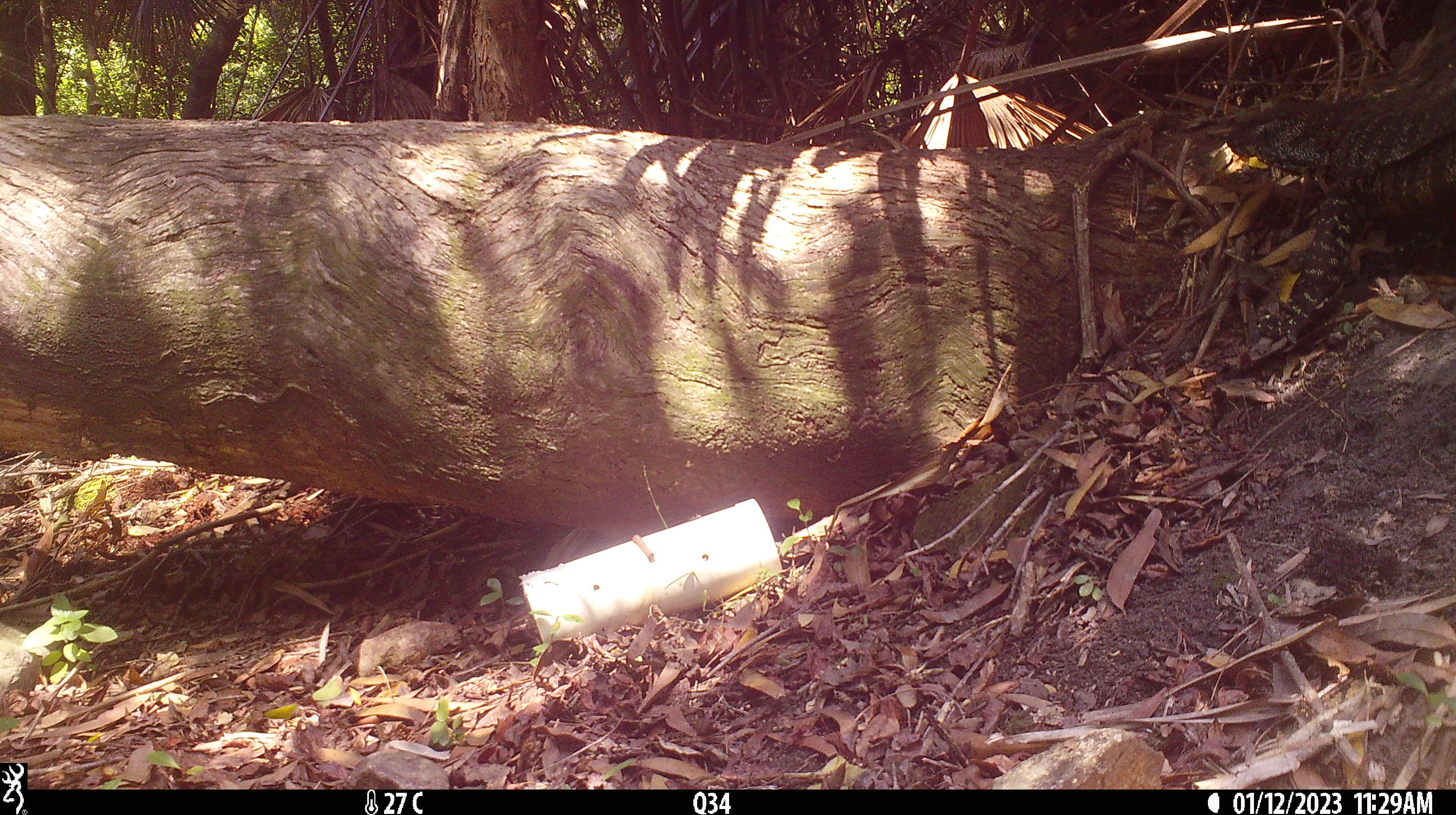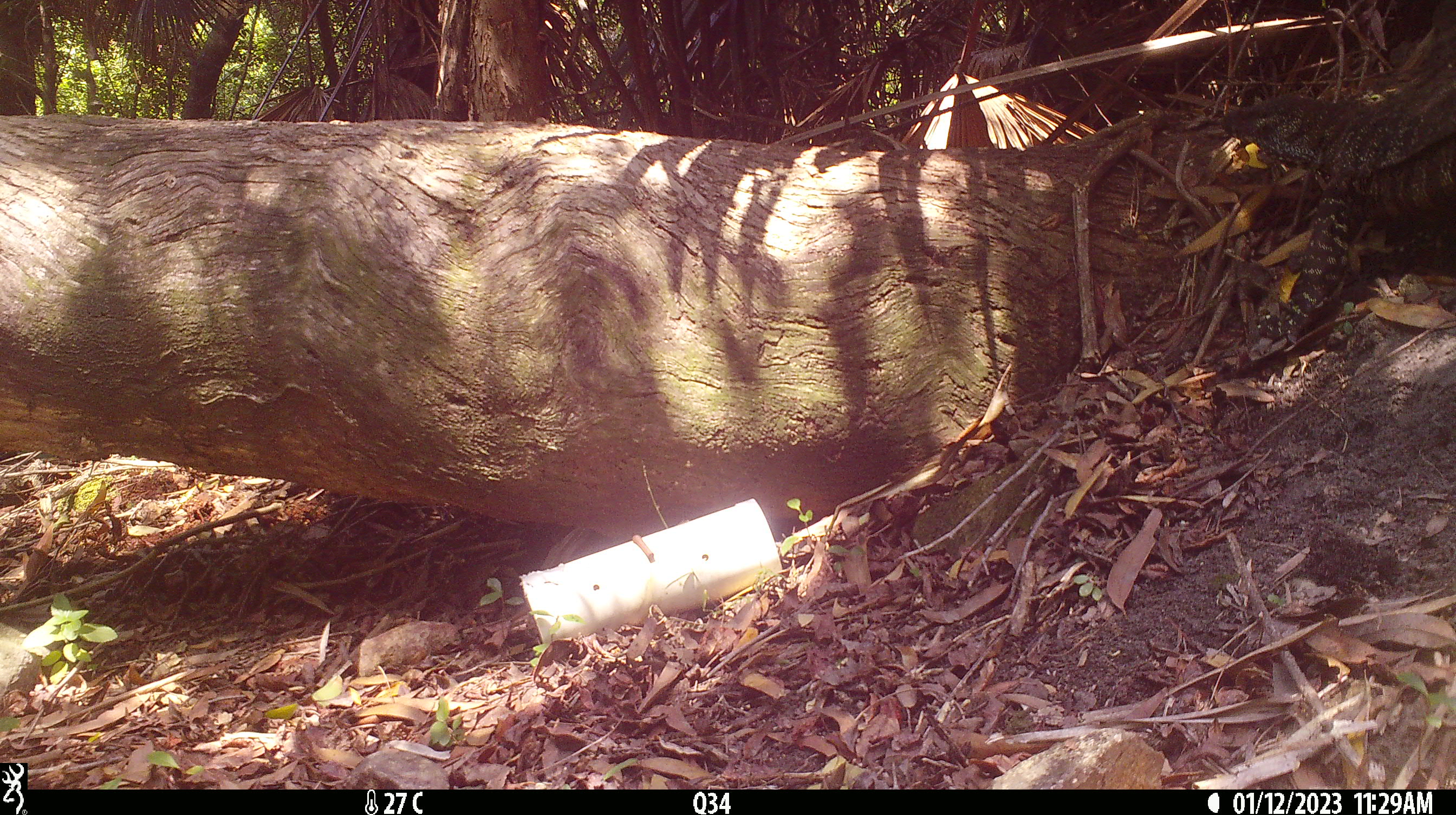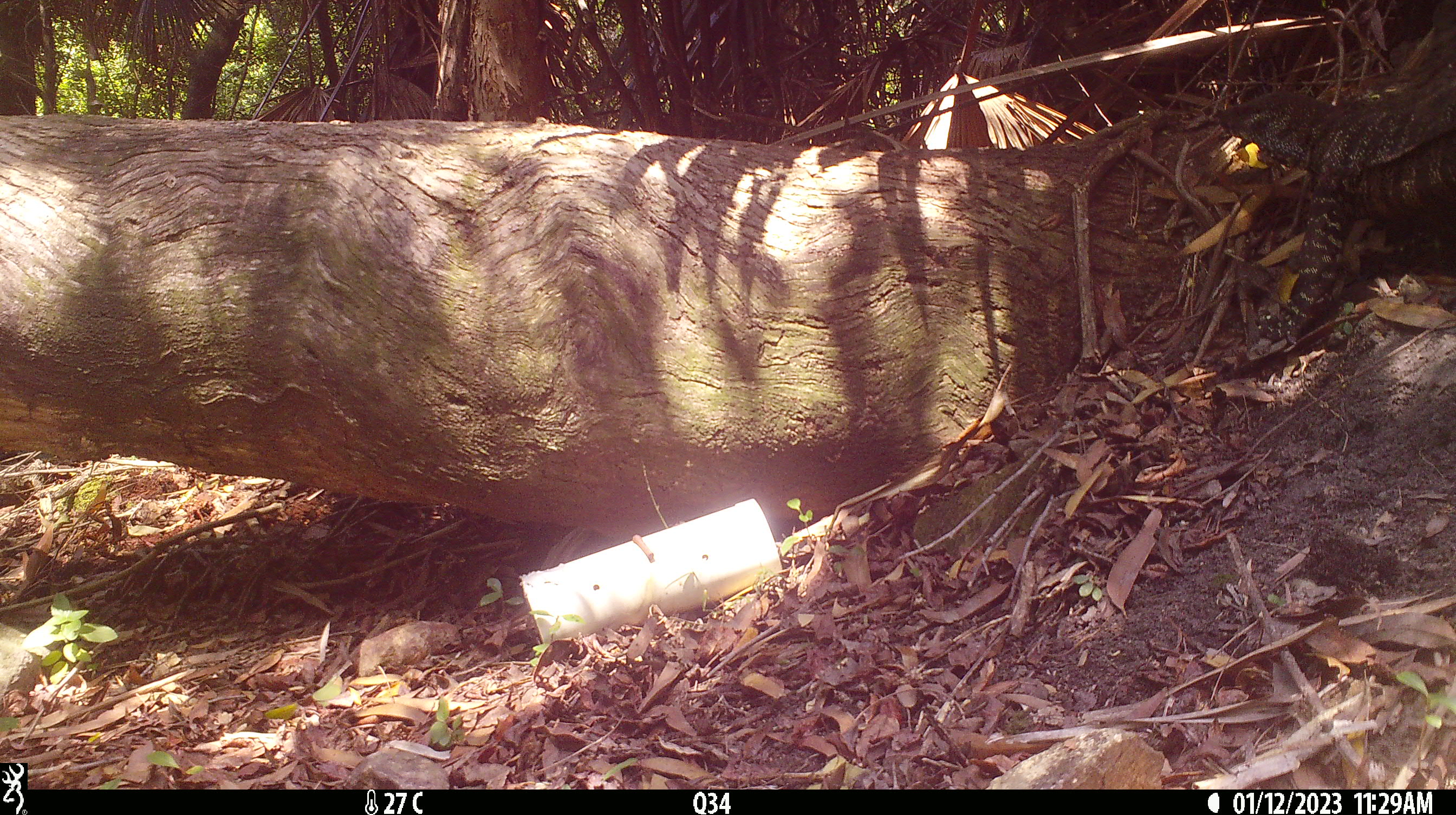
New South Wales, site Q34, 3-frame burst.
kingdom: Animalia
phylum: Chordata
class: Reptilia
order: Squamata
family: Varanidae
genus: Varanus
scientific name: Varanus varius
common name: lace monitor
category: goanna